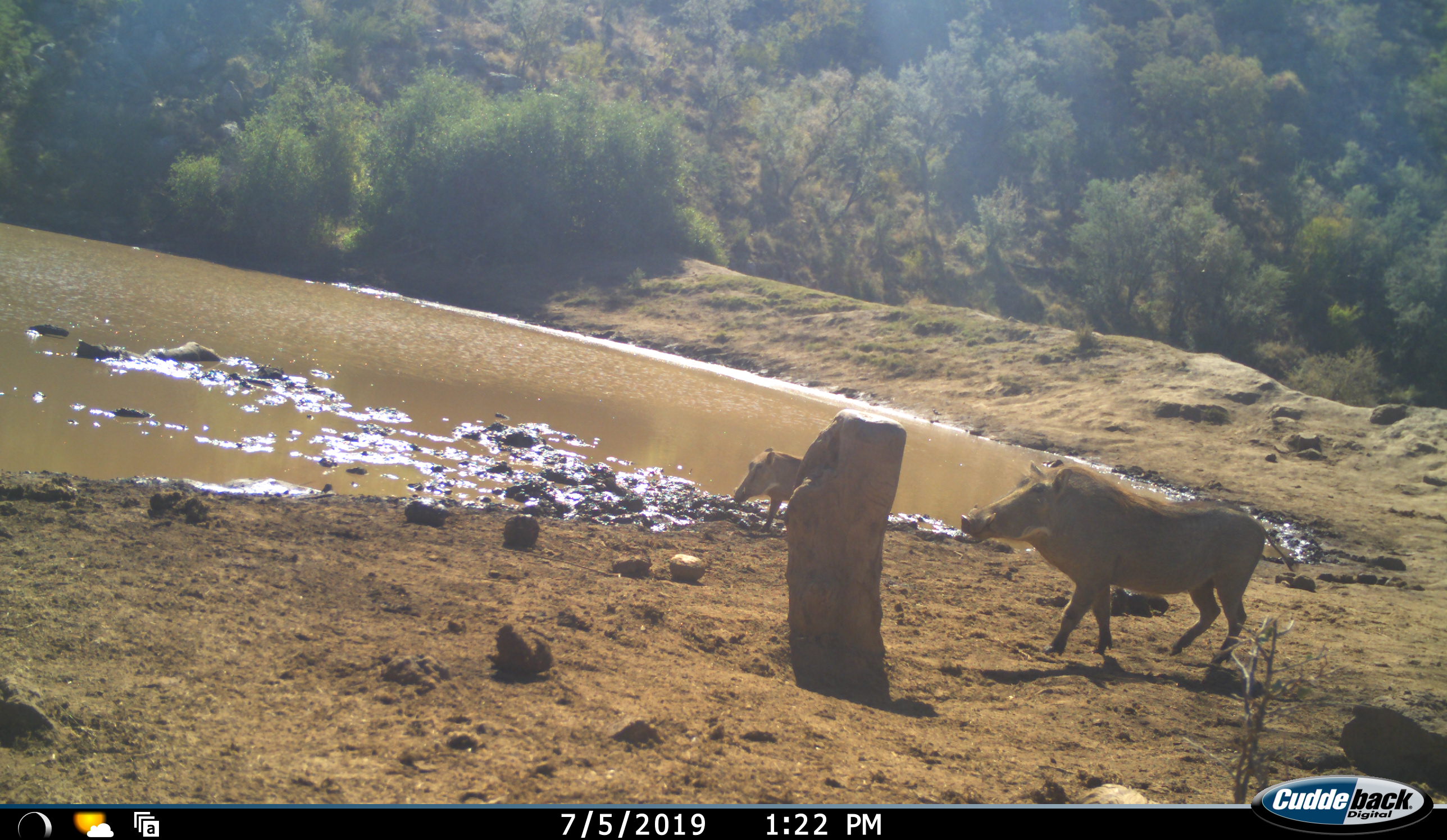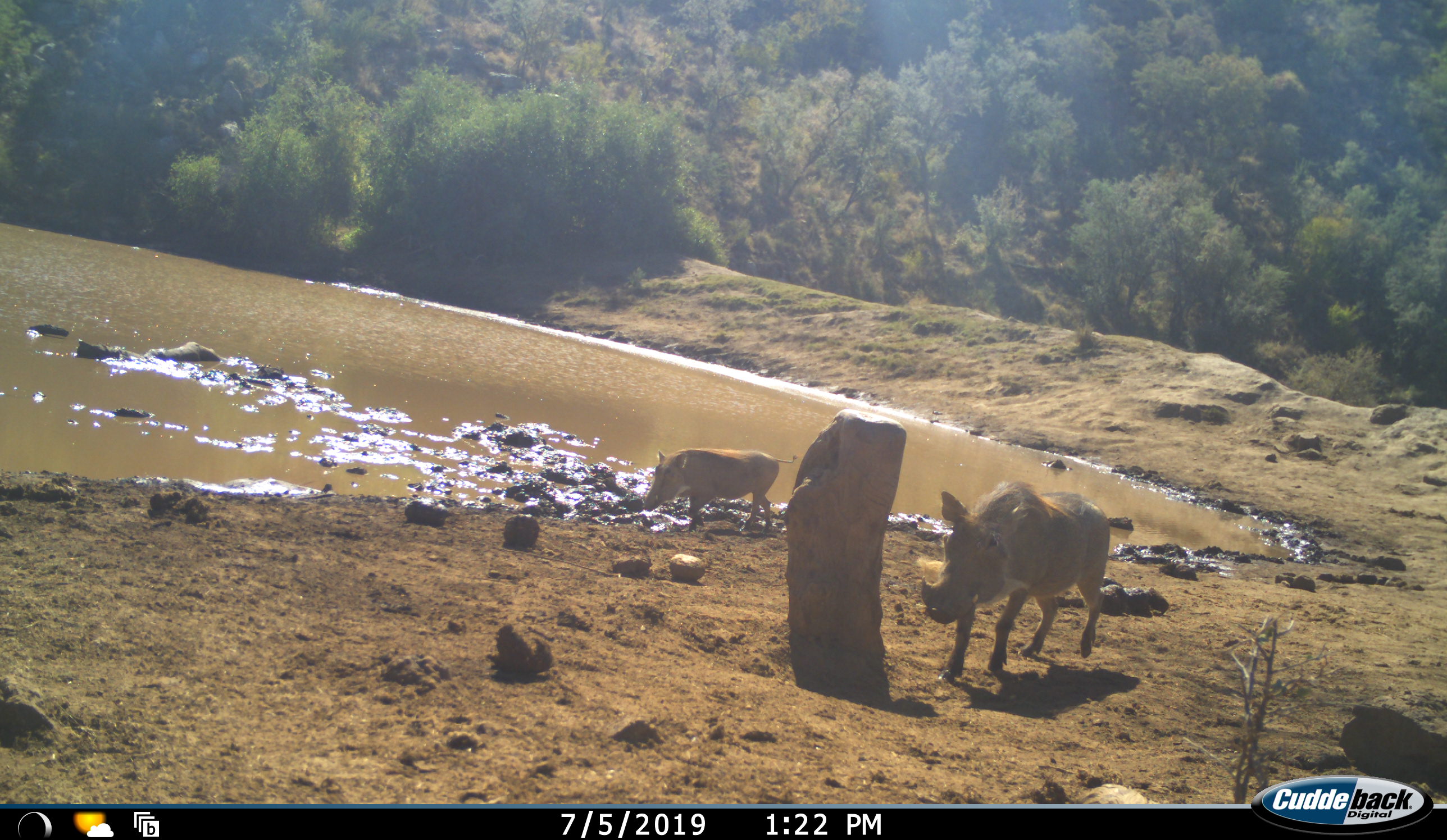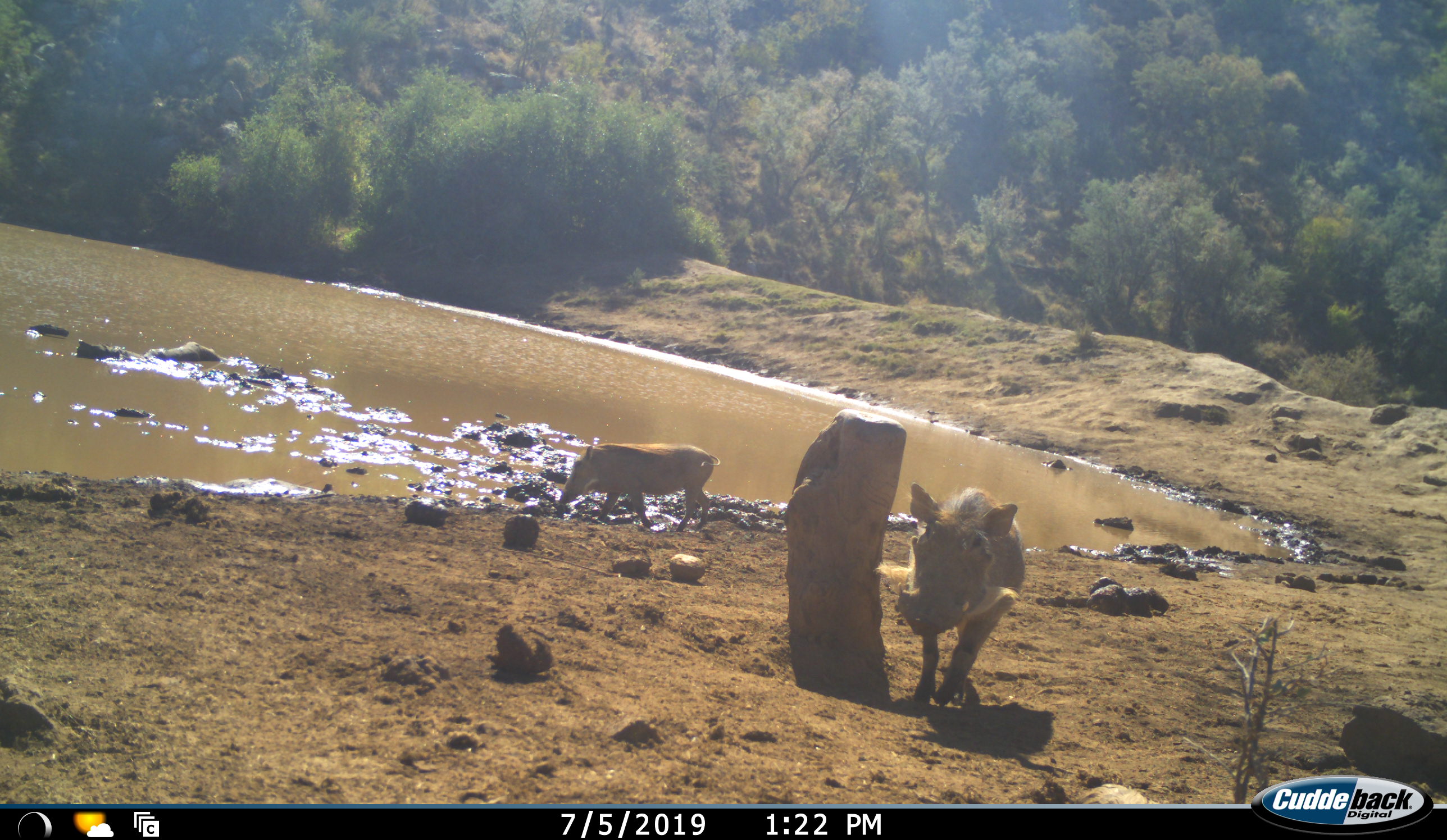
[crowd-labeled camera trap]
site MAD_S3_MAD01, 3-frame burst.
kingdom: Animalia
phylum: Chordata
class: Mammalia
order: Artiodactyla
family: Suidae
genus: Phacochoerus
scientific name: Phacochoerus africanus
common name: warthog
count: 2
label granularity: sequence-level